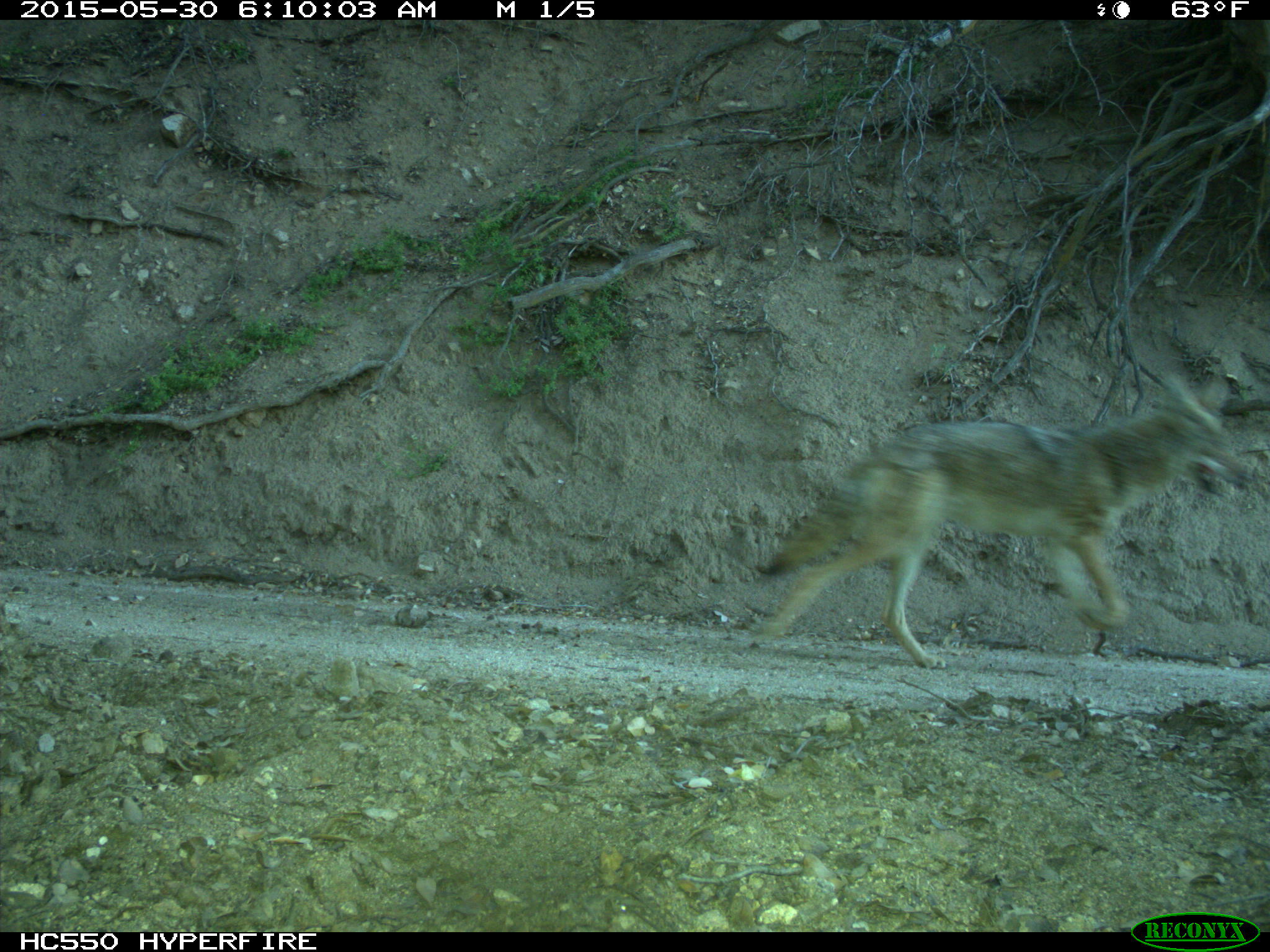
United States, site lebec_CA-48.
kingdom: Animalia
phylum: Chordata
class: Mammalia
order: Carnivora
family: Canidae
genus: Canis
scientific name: Canis latrans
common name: coyote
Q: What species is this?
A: Canis latrans (coyote).